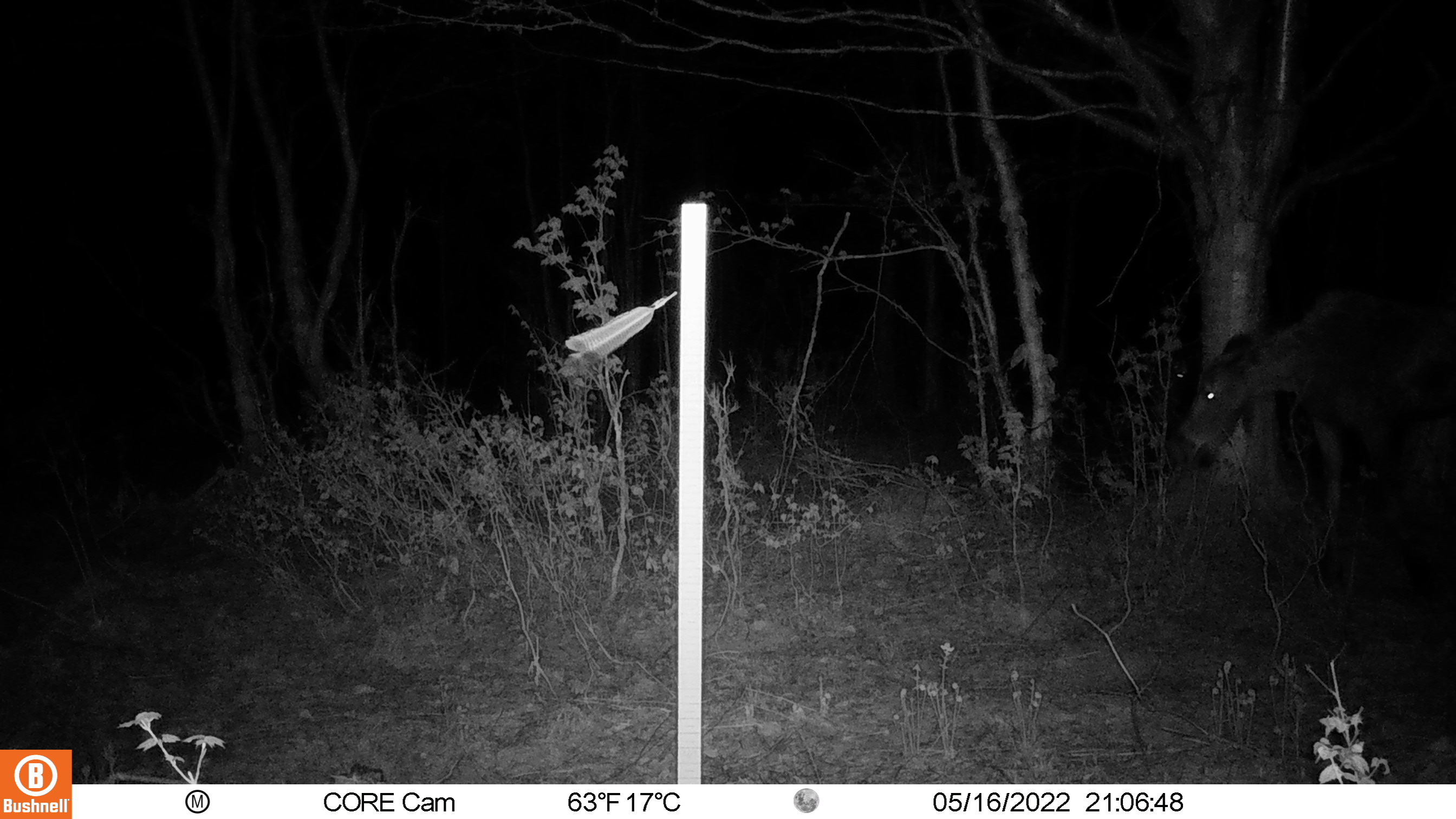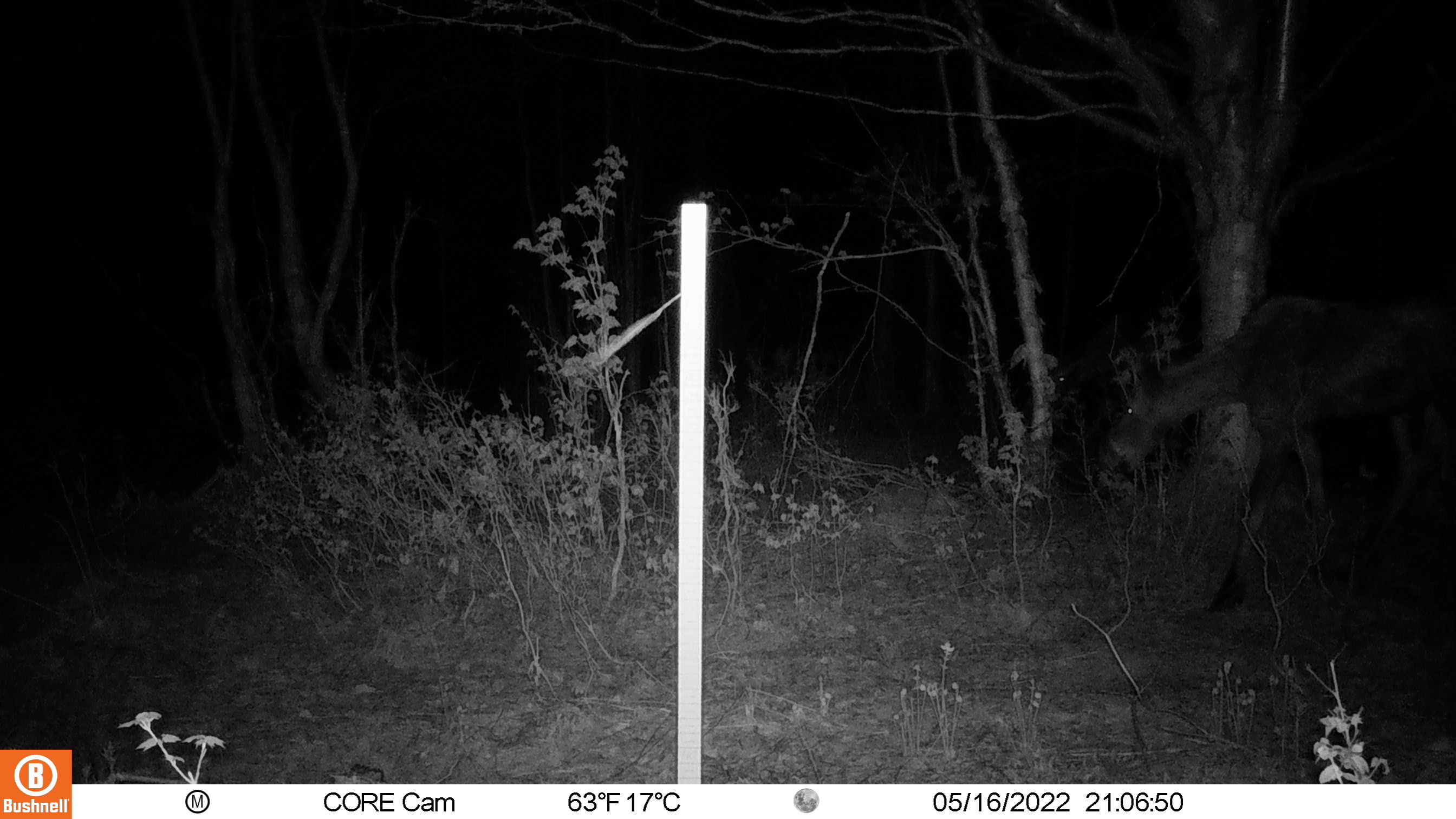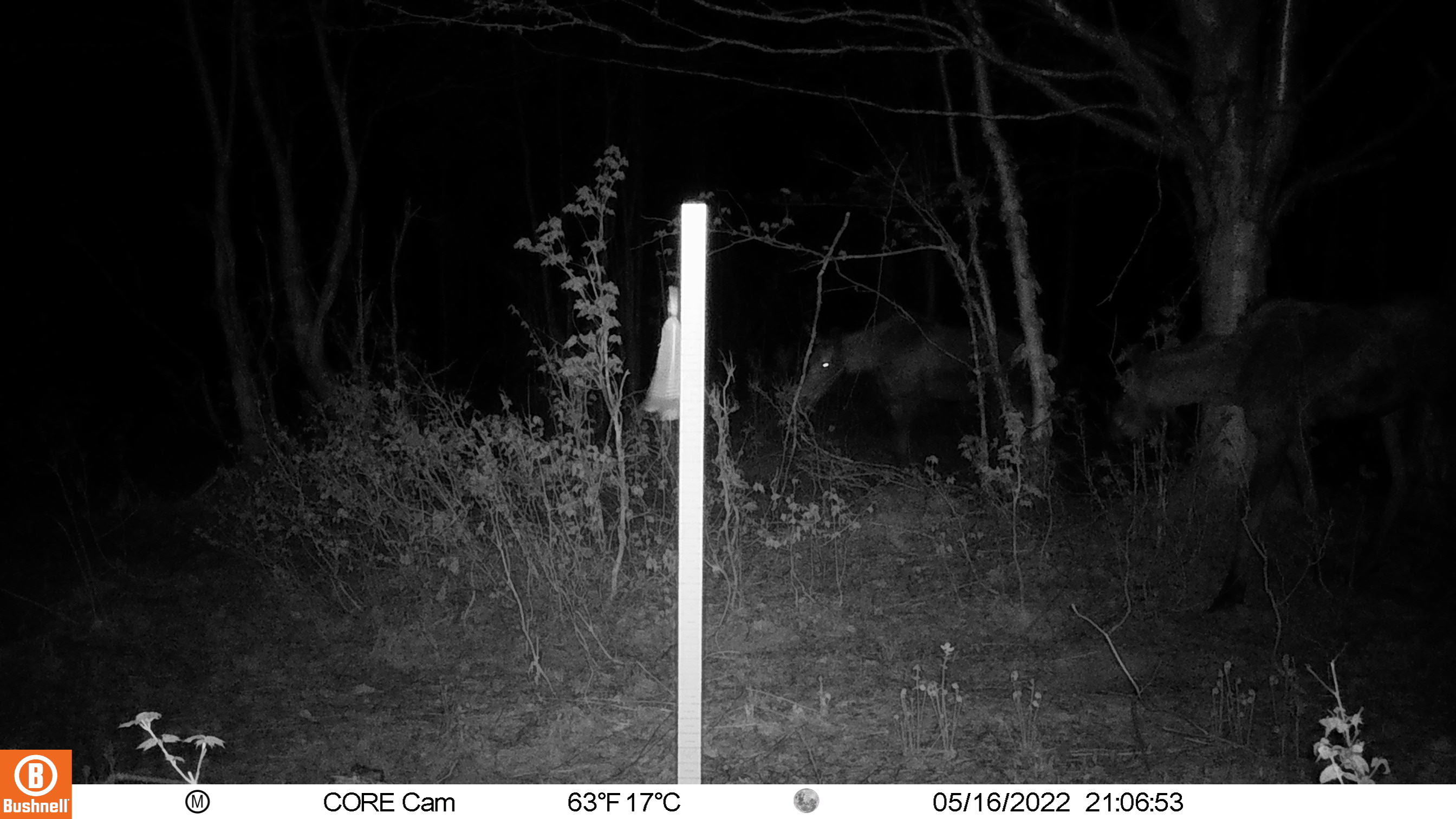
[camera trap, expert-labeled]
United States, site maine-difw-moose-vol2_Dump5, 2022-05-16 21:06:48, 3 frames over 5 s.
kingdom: Animalia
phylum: Chordata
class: Mammalia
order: Artiodactyla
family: Cervidae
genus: Alces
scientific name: Alces alces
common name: moose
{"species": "moose (Alces alces)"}